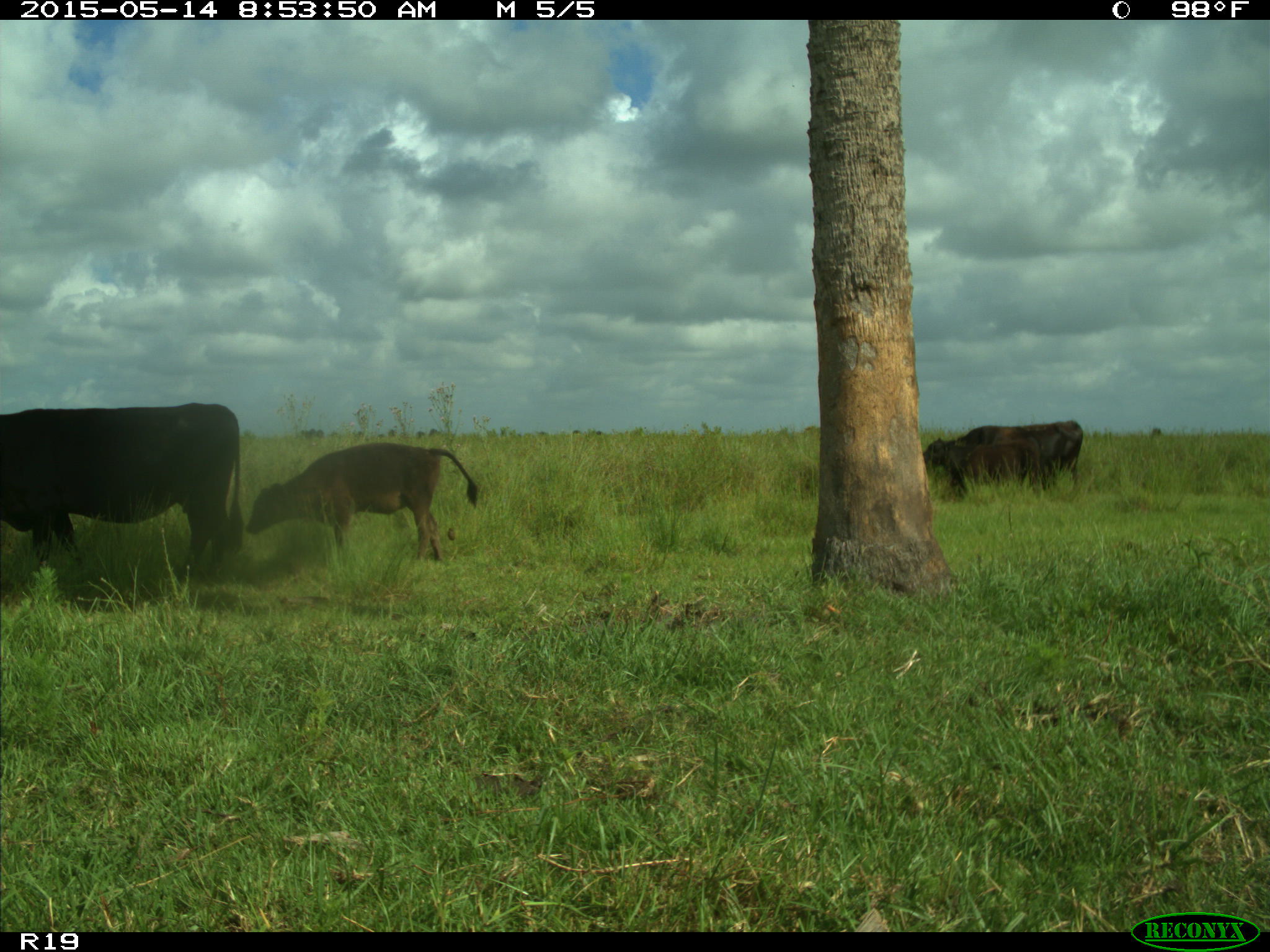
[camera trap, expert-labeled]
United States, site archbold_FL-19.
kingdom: Animalia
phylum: Chordata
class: Mammalia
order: Artiodactyla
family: Bovidae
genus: Bos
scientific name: Bos taurus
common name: domestic cow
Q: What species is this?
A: Bos taurus (domestic cow).